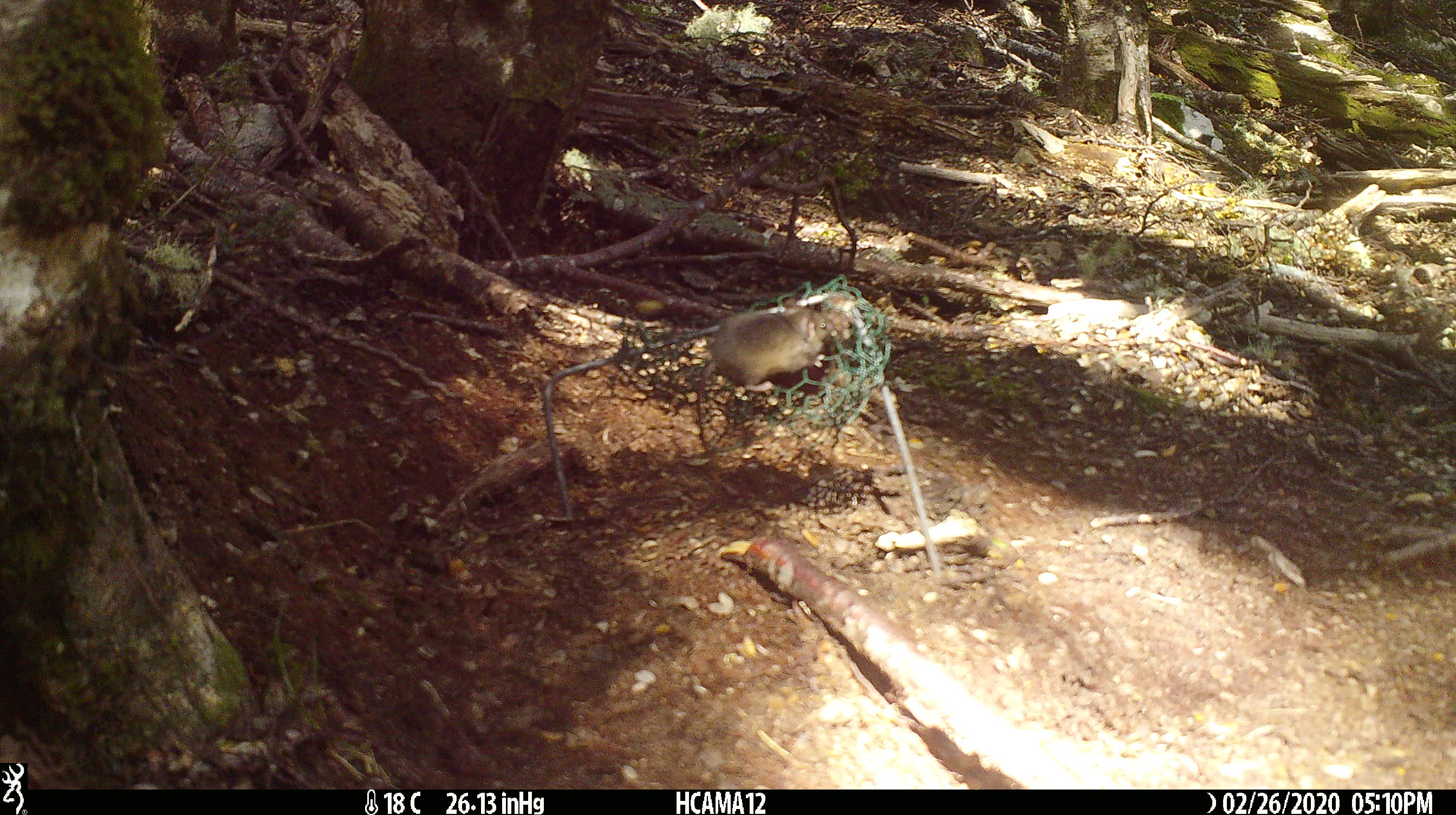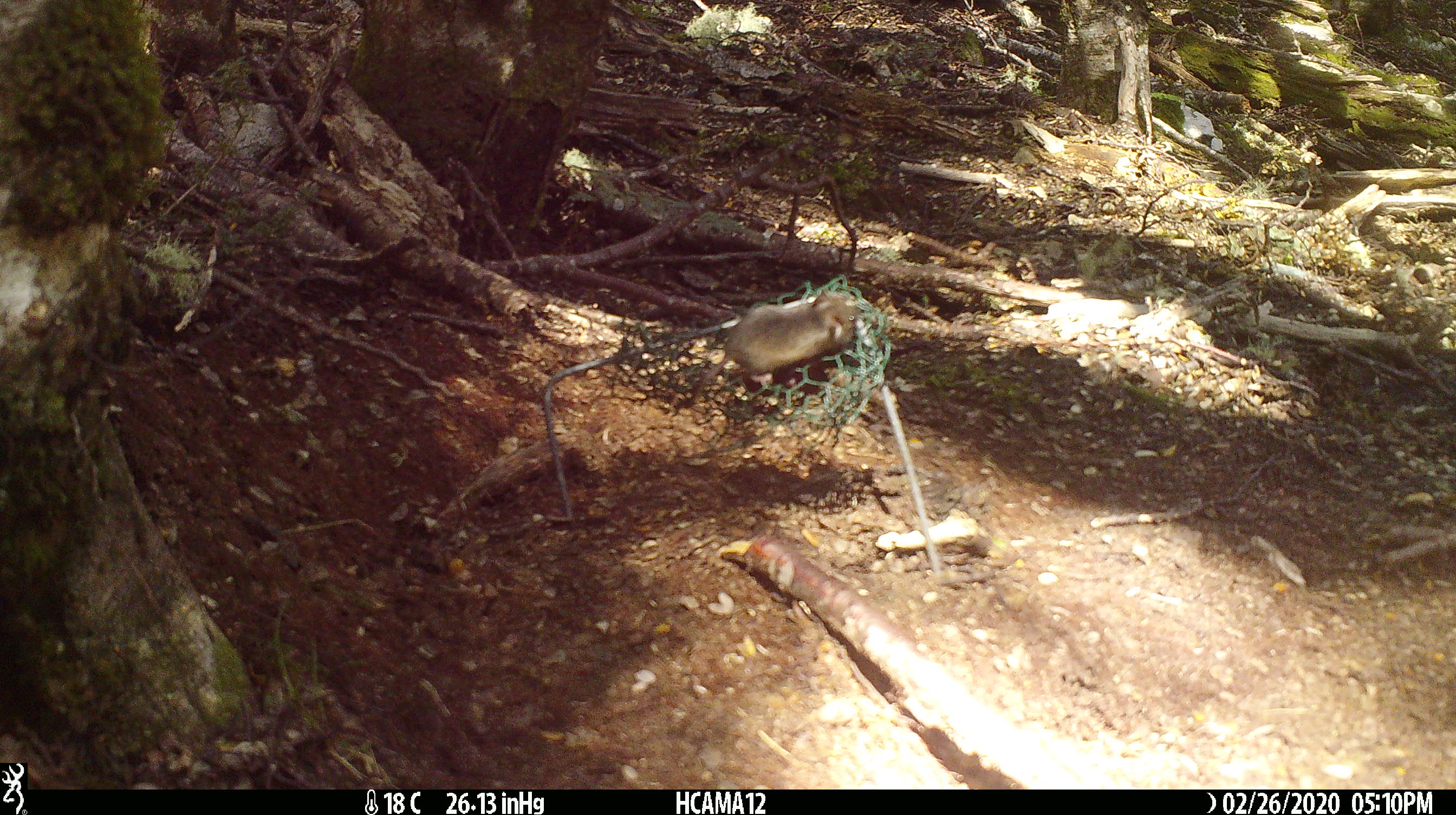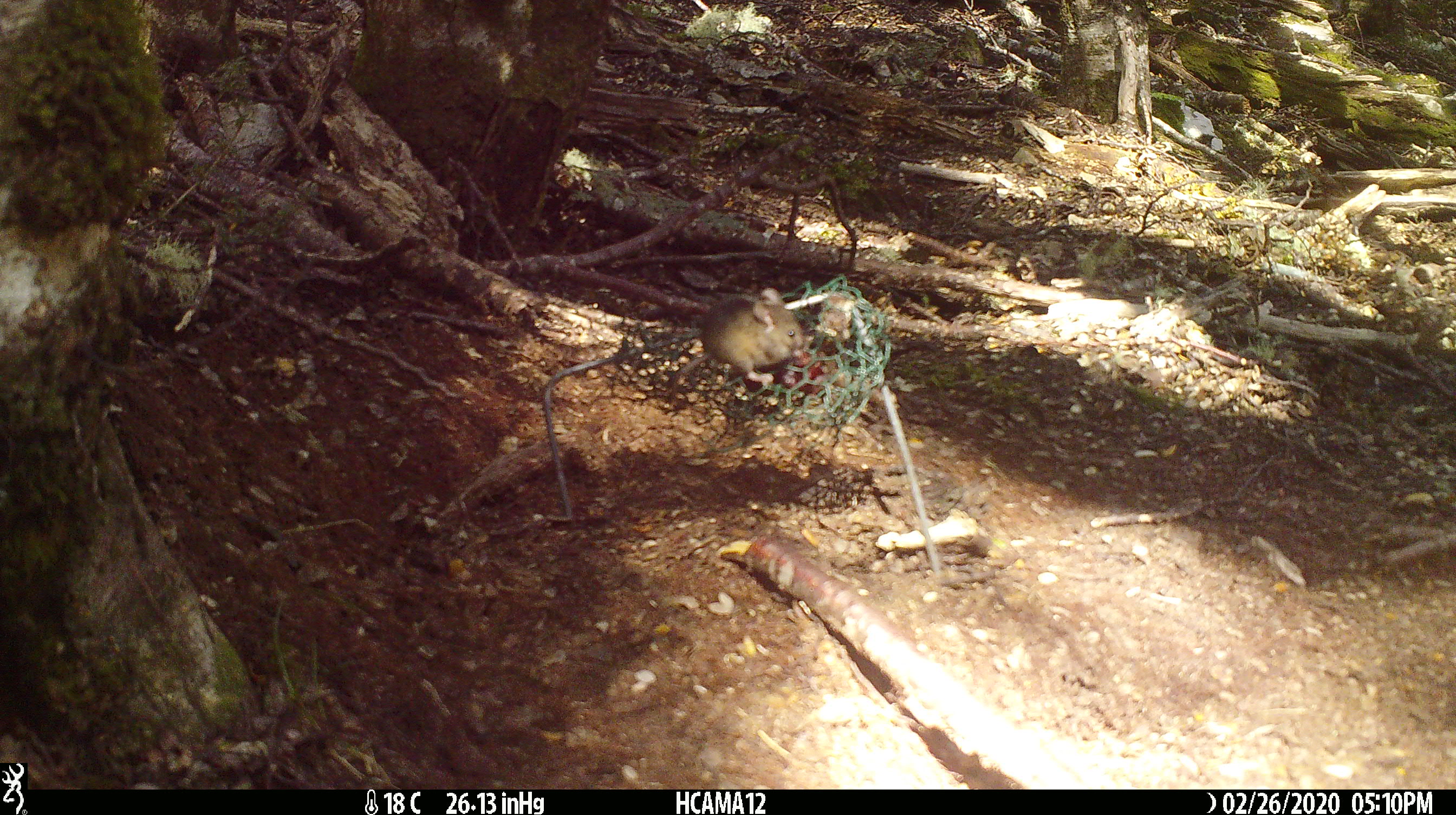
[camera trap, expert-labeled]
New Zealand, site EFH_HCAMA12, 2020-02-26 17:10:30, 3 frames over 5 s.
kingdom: Animalia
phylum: Chordata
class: Mammalia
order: Rodentia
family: Muridae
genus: Mus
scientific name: Mus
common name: mouse